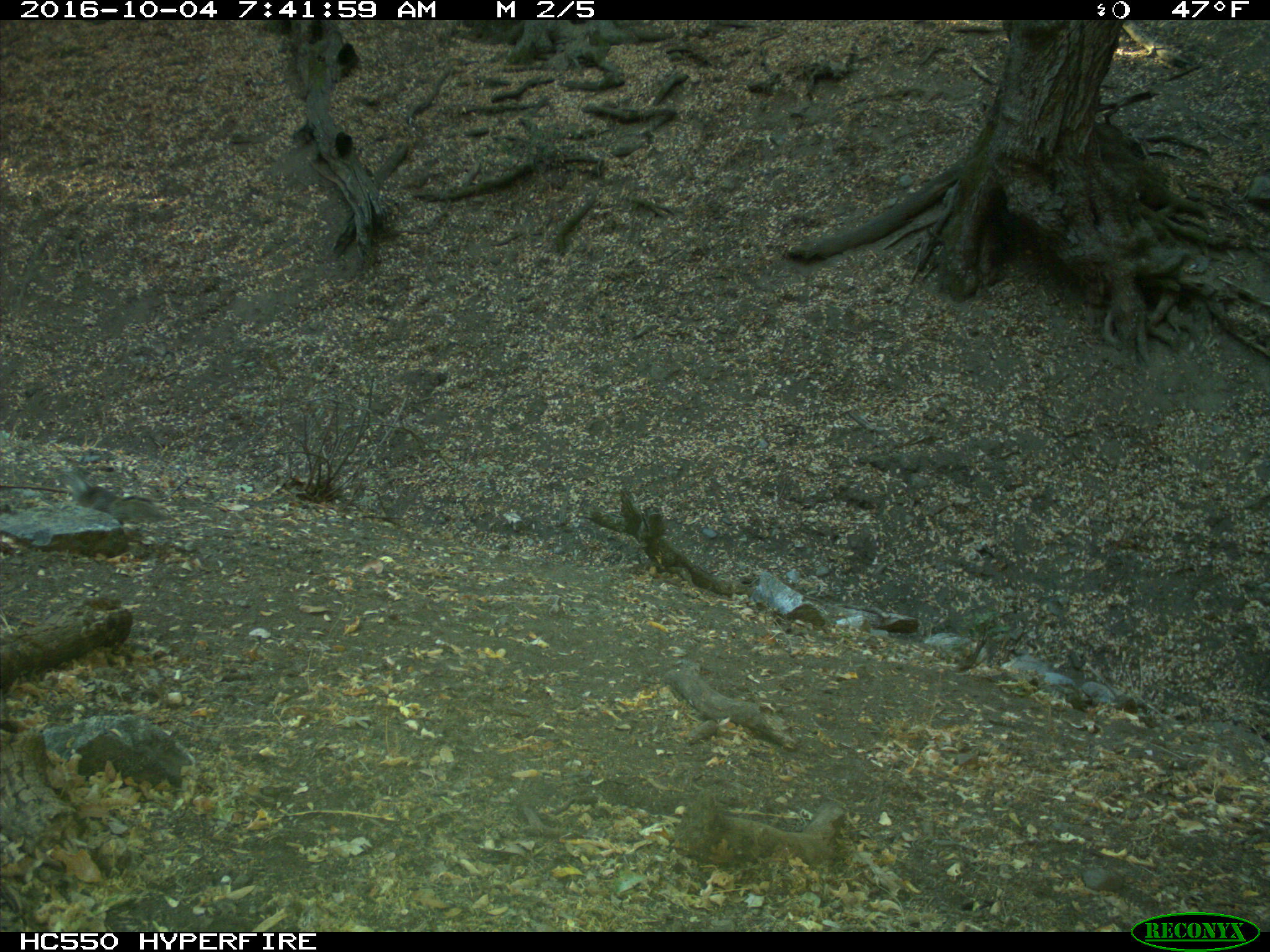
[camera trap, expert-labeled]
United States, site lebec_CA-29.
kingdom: Animalia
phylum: Chordata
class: Mammalia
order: Rodentia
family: Sciuridae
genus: Otospermophilus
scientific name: Otospermophilus beecheyi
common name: california ground squirrel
Otospermophilus beecheyi (california ground squirrel).